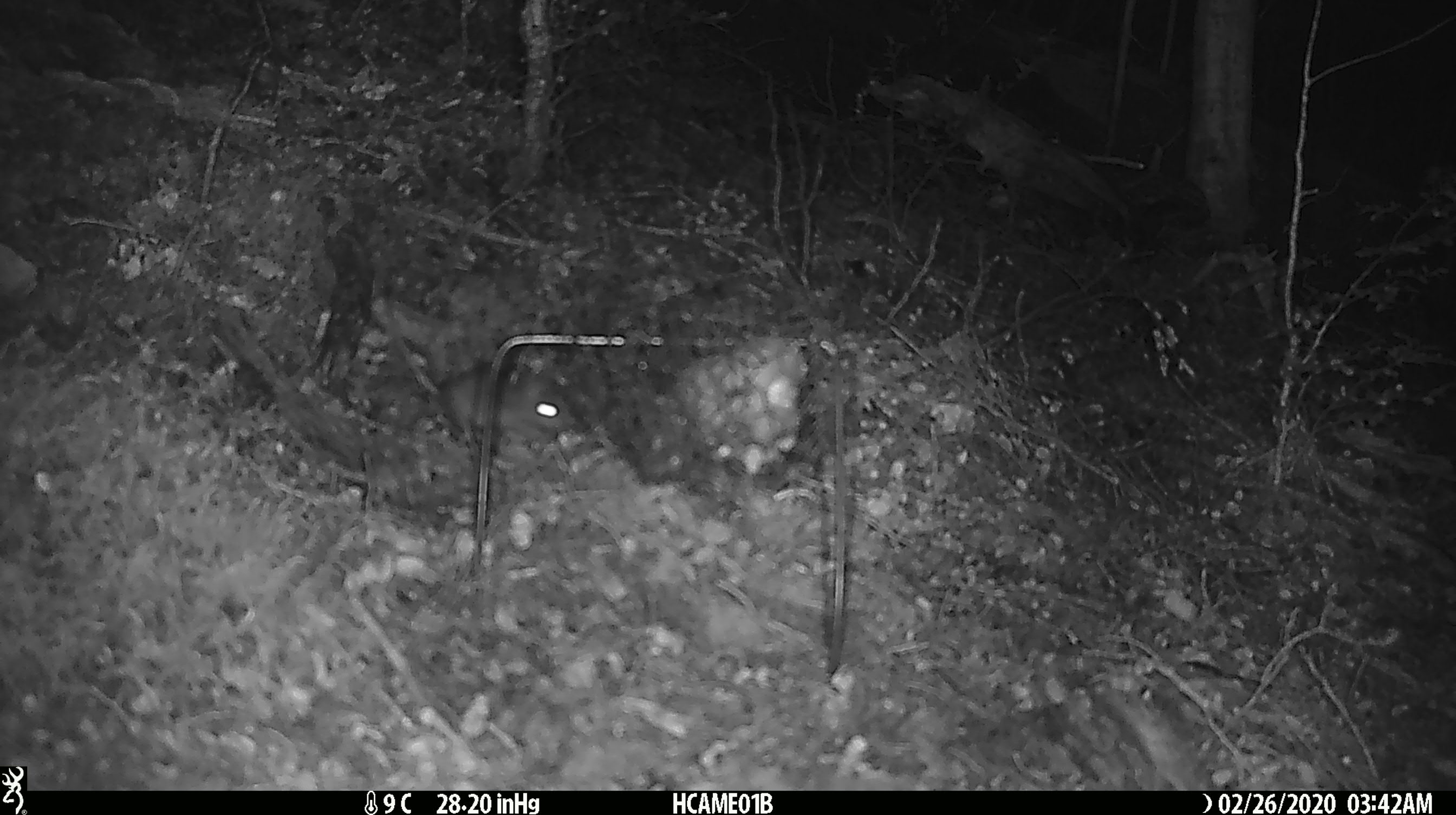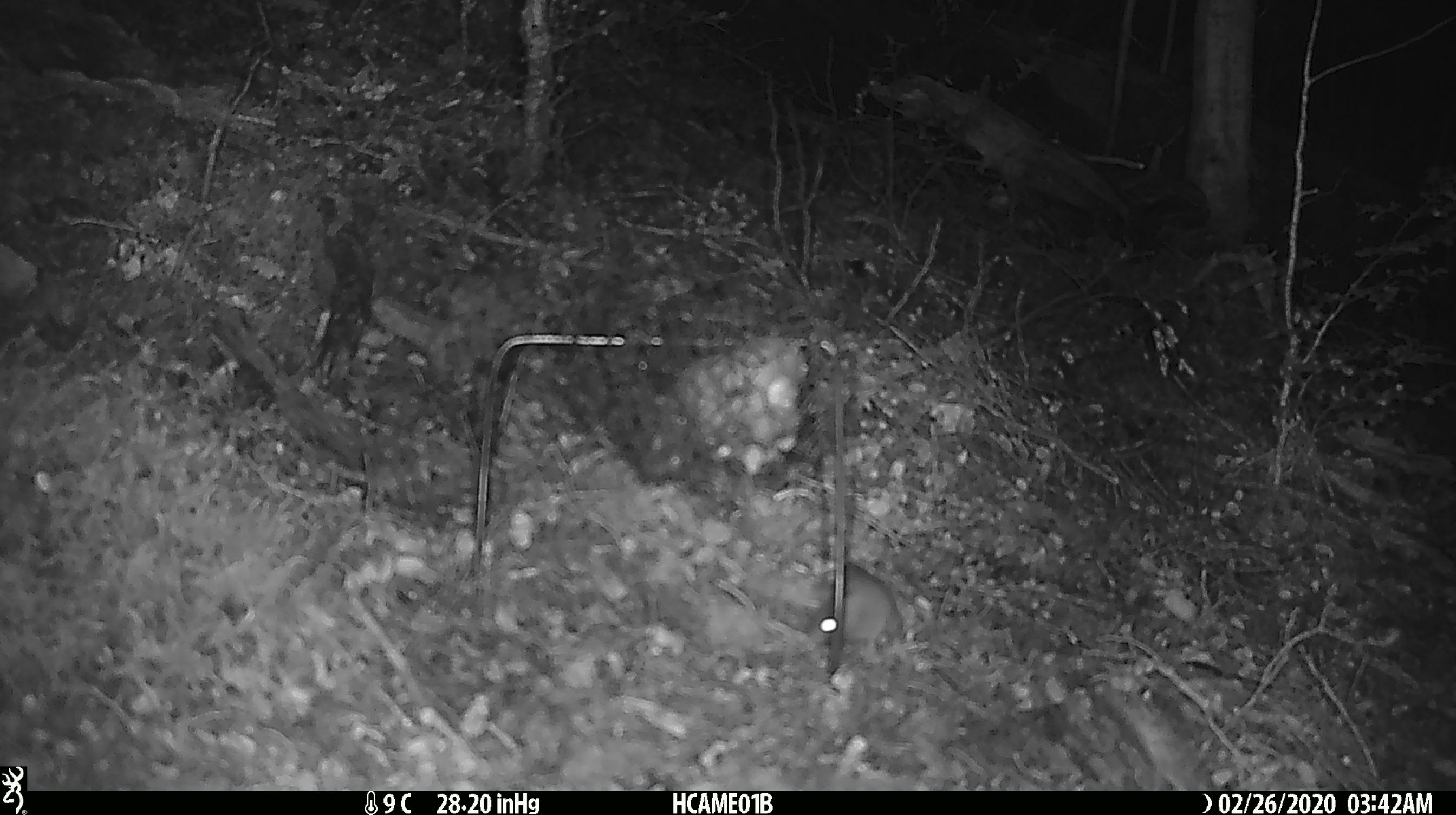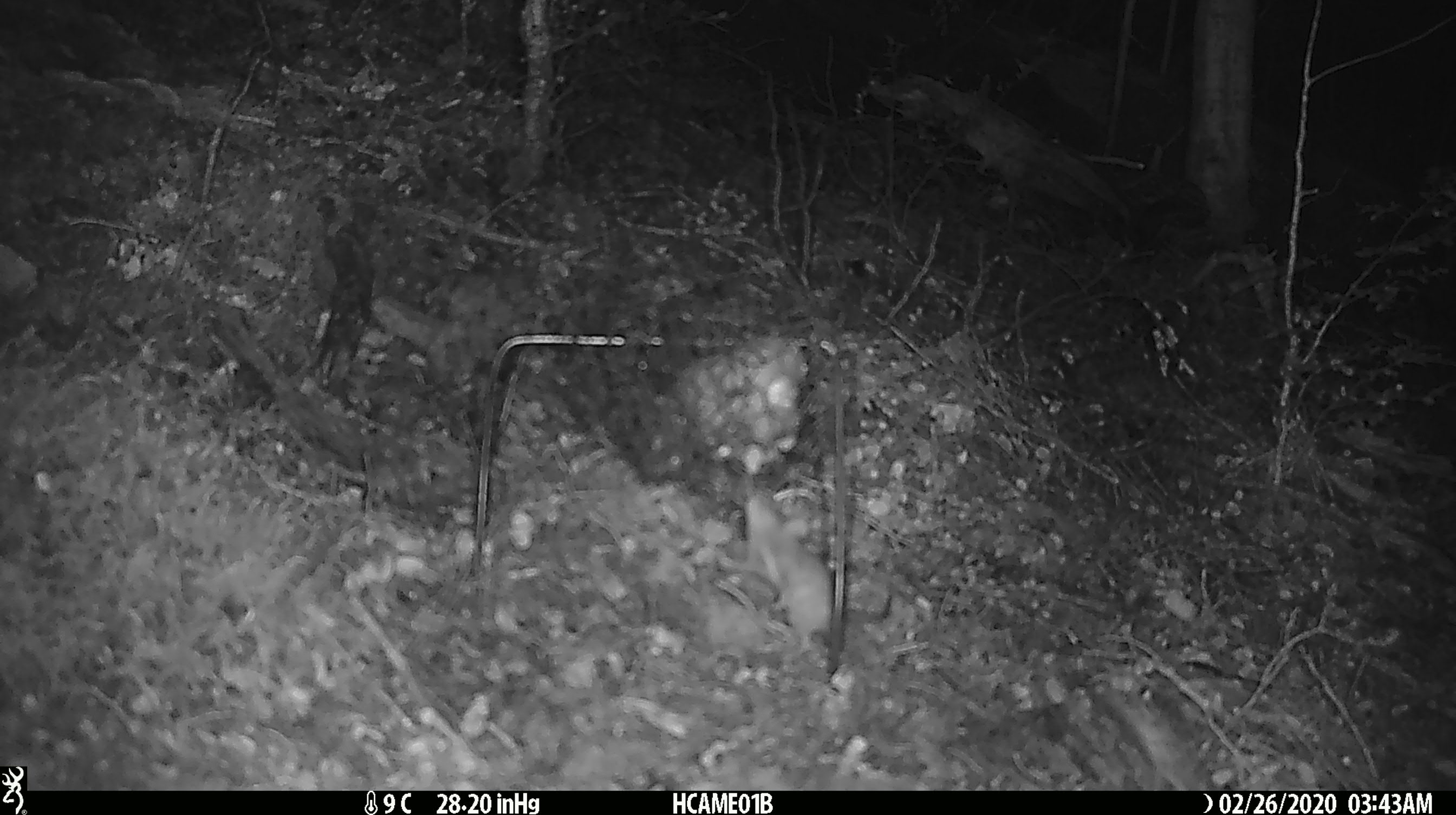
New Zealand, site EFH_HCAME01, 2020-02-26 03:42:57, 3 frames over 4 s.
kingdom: Animalia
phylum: Chordata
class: Mammalia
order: Rodentia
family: Muridae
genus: Mus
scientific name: Mus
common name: mouse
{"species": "mouse (Mus)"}